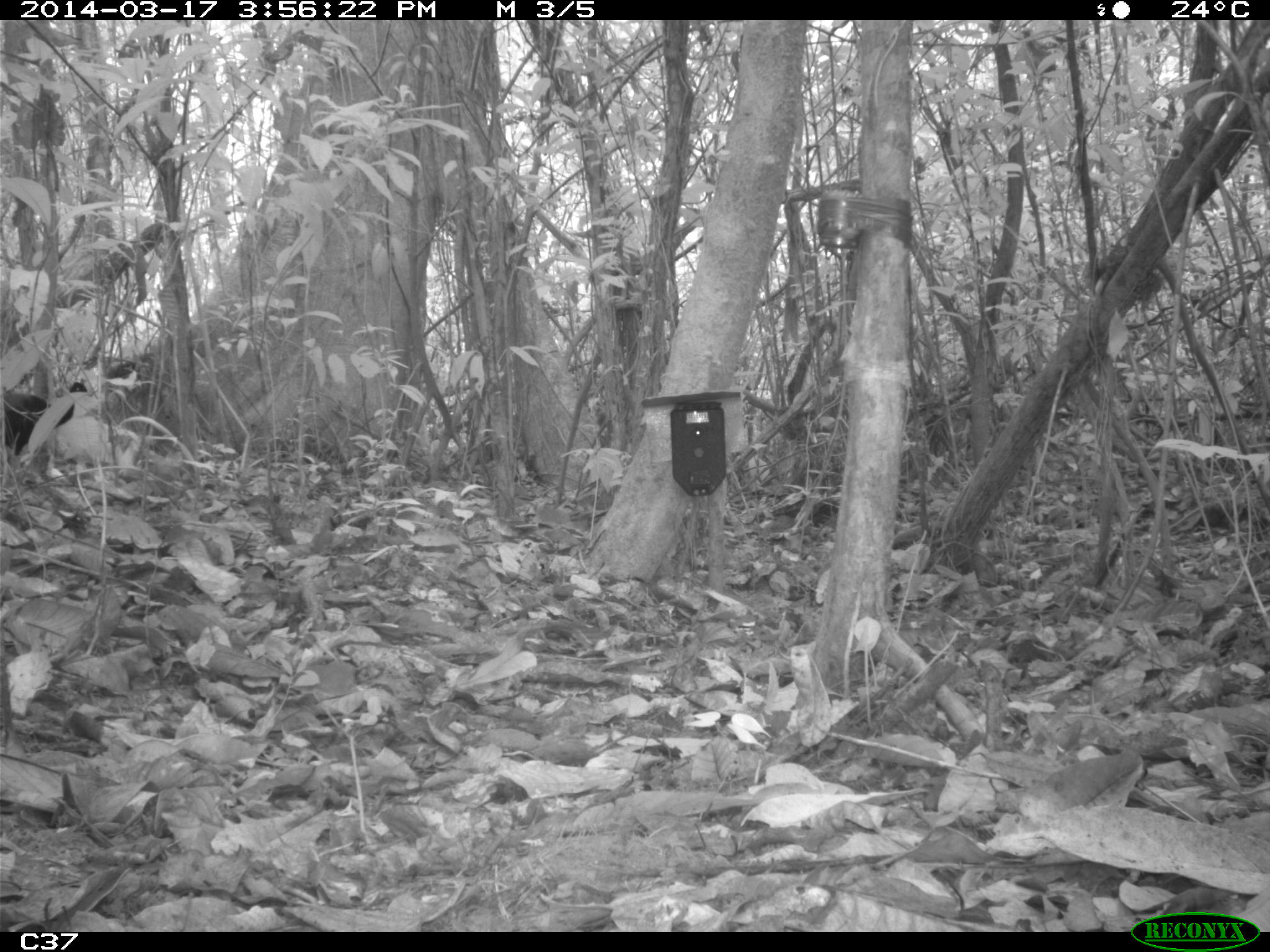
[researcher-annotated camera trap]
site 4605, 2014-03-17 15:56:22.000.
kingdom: Animalia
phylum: Chordata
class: Aves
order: Gruiformes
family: Psophiidae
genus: Psophia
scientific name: Psophia crepitans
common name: gray-winged trumpeter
Psophia crepitans (gray-winged trumpeter), count 4, age adult.